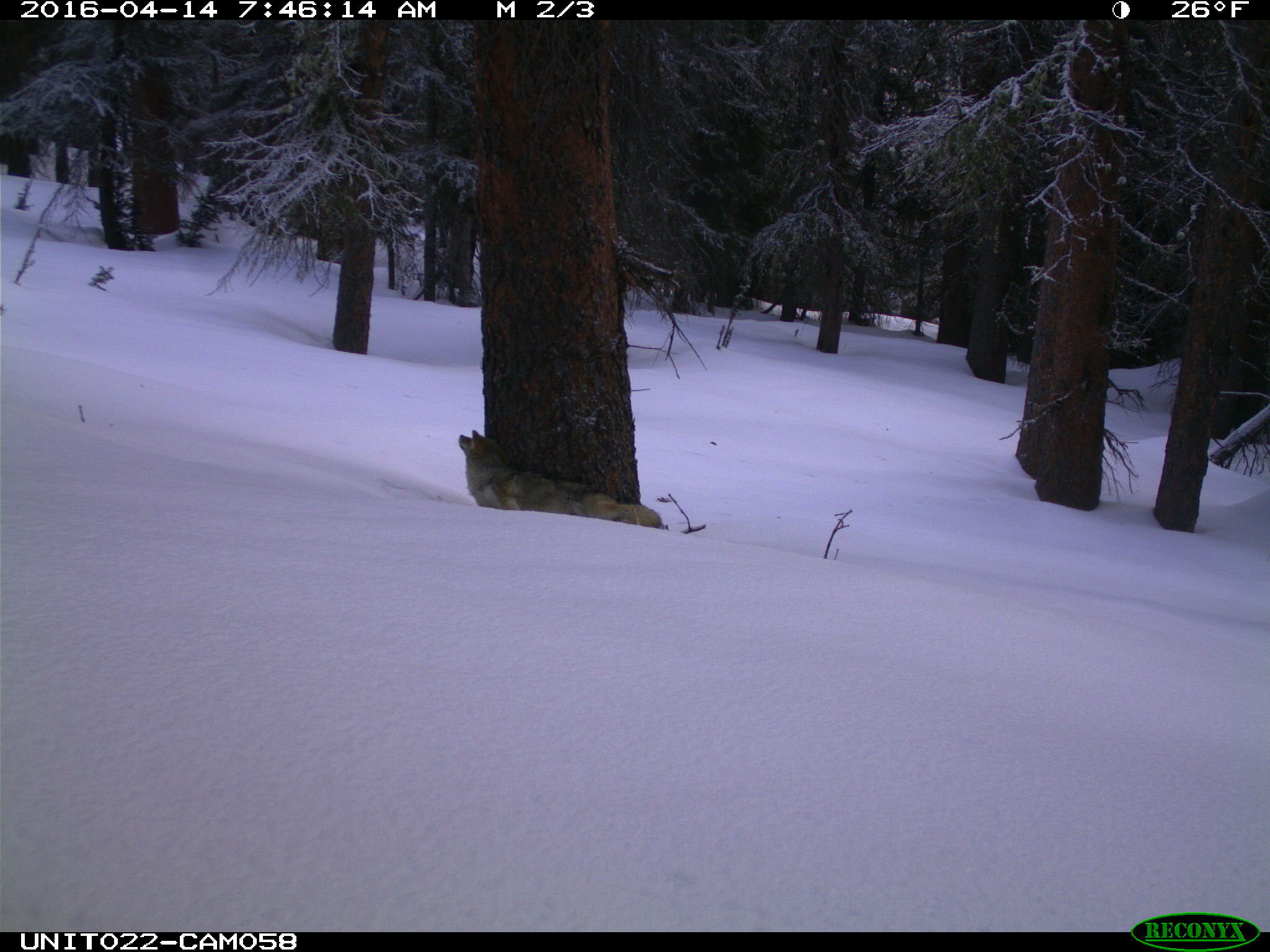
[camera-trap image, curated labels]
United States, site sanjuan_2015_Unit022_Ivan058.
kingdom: Animalia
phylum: Chordata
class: Mammalia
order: Carnivora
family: Canidae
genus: Canis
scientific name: Canis latrans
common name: coyote